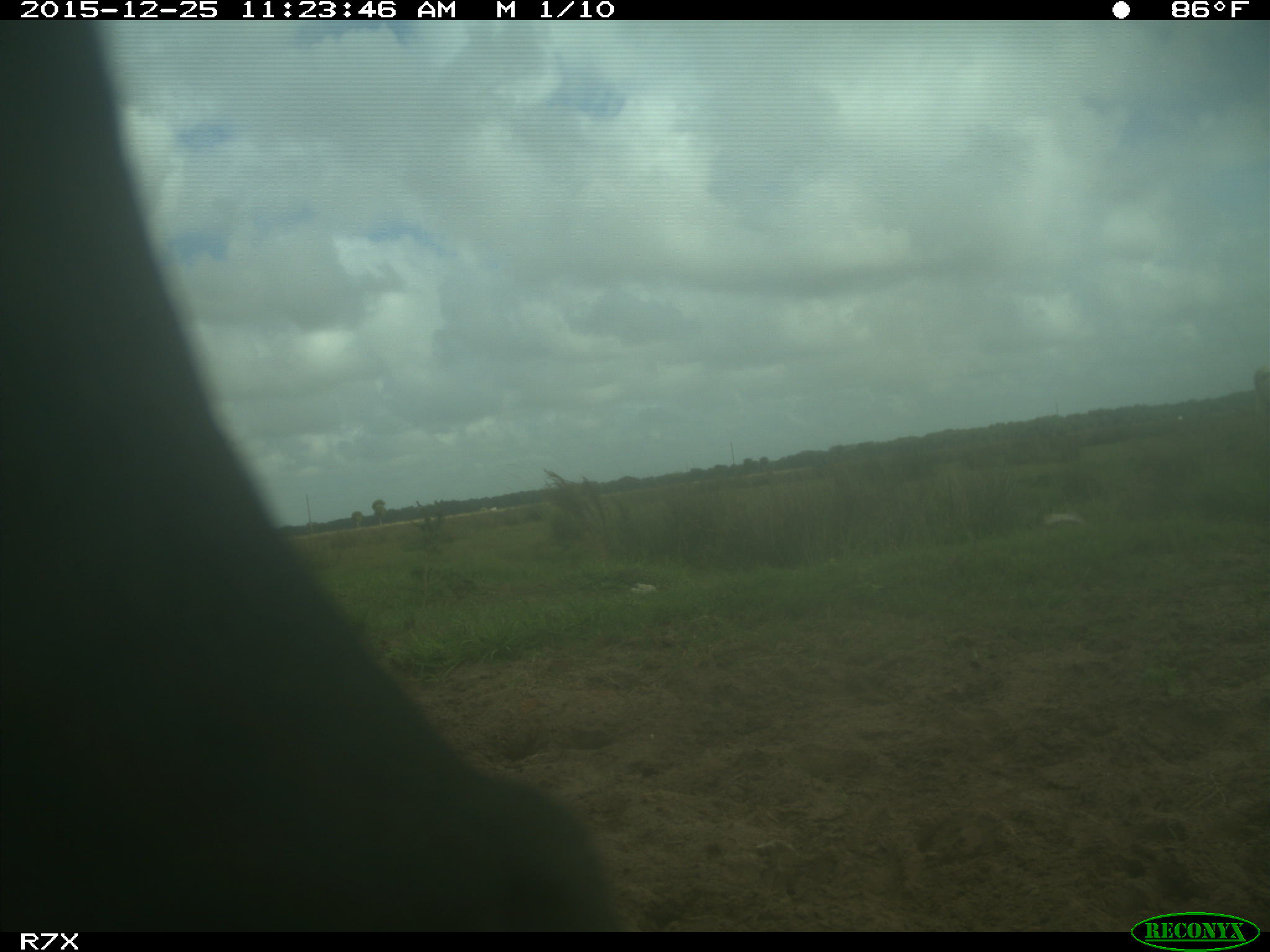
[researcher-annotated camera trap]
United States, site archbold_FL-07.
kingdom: Animalia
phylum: Chordata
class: Mammalia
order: Artiodactyla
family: Bovidae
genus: Bos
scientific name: Bos taurus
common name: domestic cow